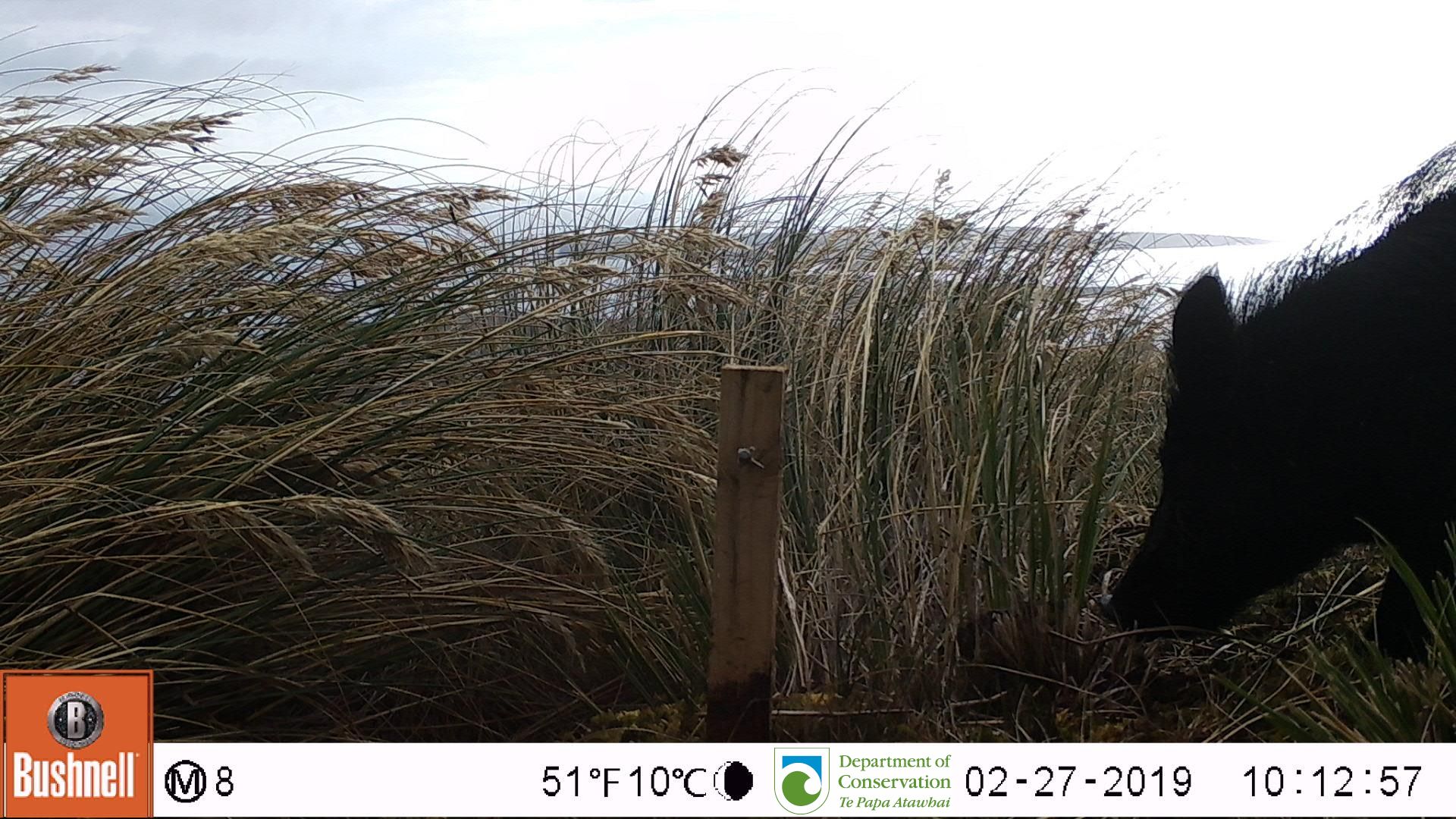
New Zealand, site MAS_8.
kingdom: Animalia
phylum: Chordata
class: Mammalia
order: Artiodactyla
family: Suidae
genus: Sus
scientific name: Sus scrofa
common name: pig